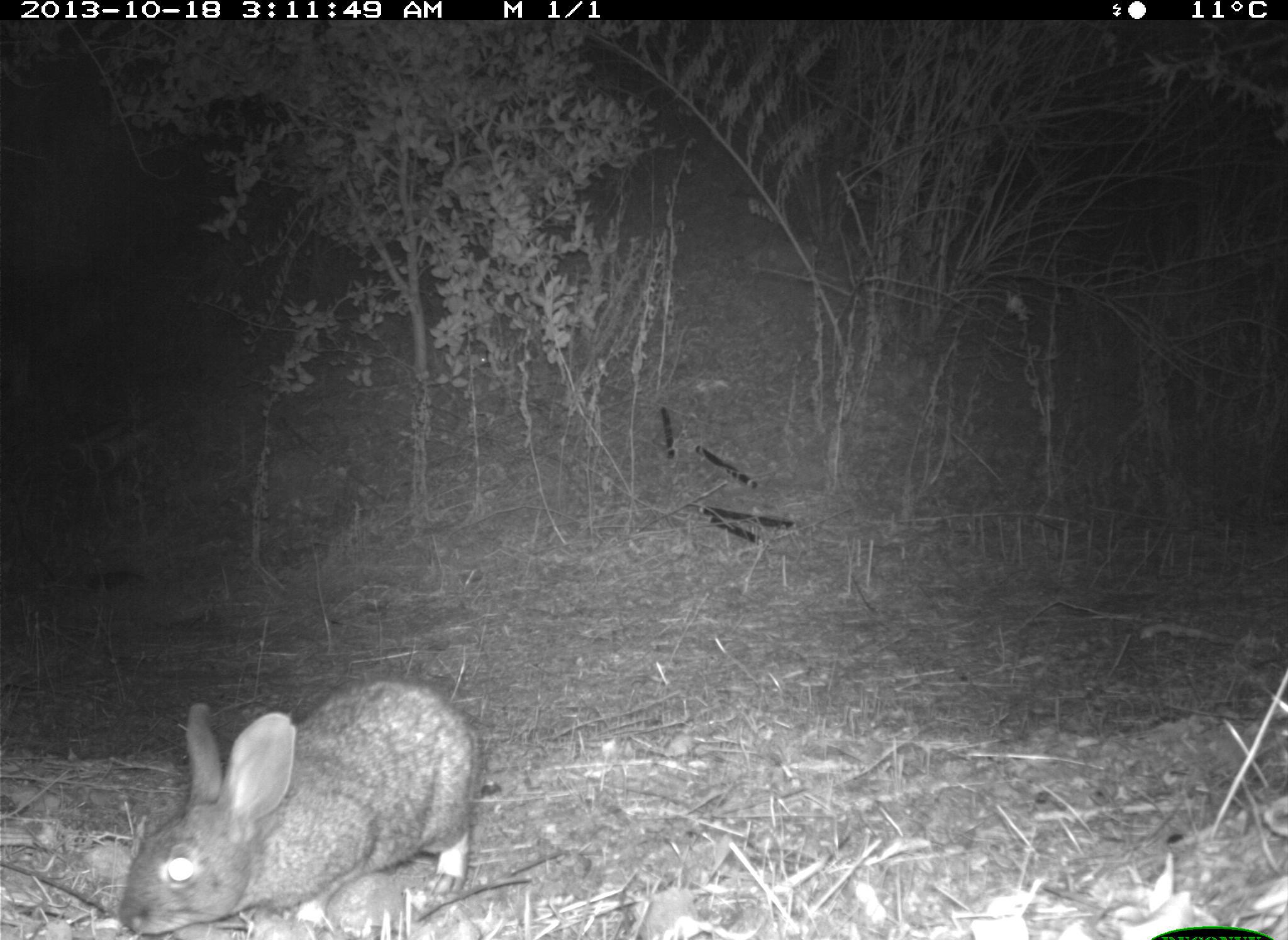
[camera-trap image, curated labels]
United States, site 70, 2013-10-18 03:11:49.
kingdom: Animalia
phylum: Chordata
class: Mammalia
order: Lagomorpha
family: Leporidae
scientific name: Leporidae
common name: rabbits and hares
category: rabbit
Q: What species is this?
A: Rabbit (rabbits and hares) (Leporidae).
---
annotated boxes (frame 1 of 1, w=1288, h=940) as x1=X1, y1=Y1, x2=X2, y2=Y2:
rabbit: x1=118, y1=673, x2=483, y2=936